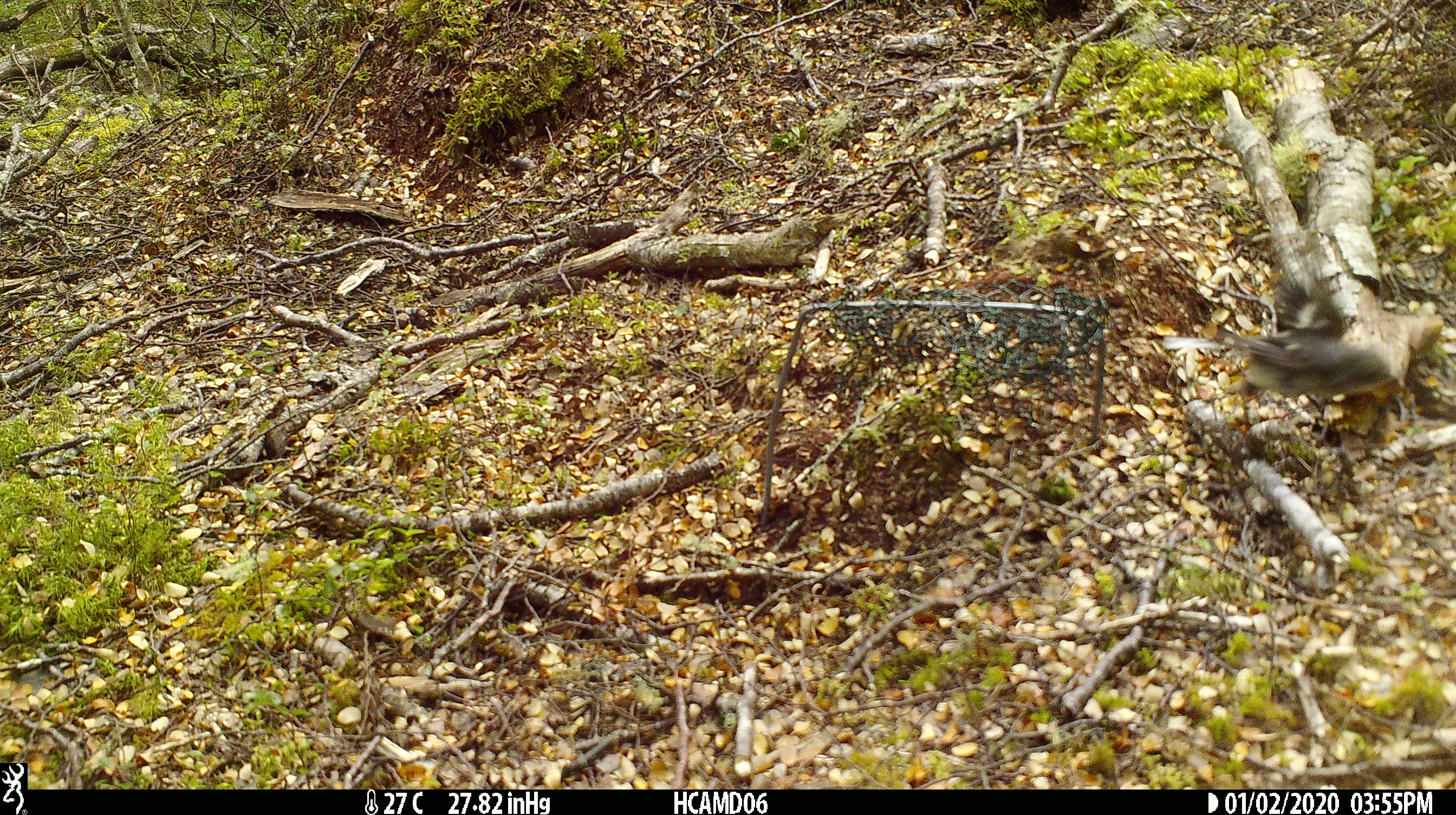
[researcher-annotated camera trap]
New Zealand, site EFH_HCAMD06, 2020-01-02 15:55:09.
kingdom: Animalia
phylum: Chordata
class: Aves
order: Passeriformes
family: Petroicidae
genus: Petroica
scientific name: Petroica macrocephala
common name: tomtit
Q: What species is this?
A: Tomtit (Petroica macrocephala).